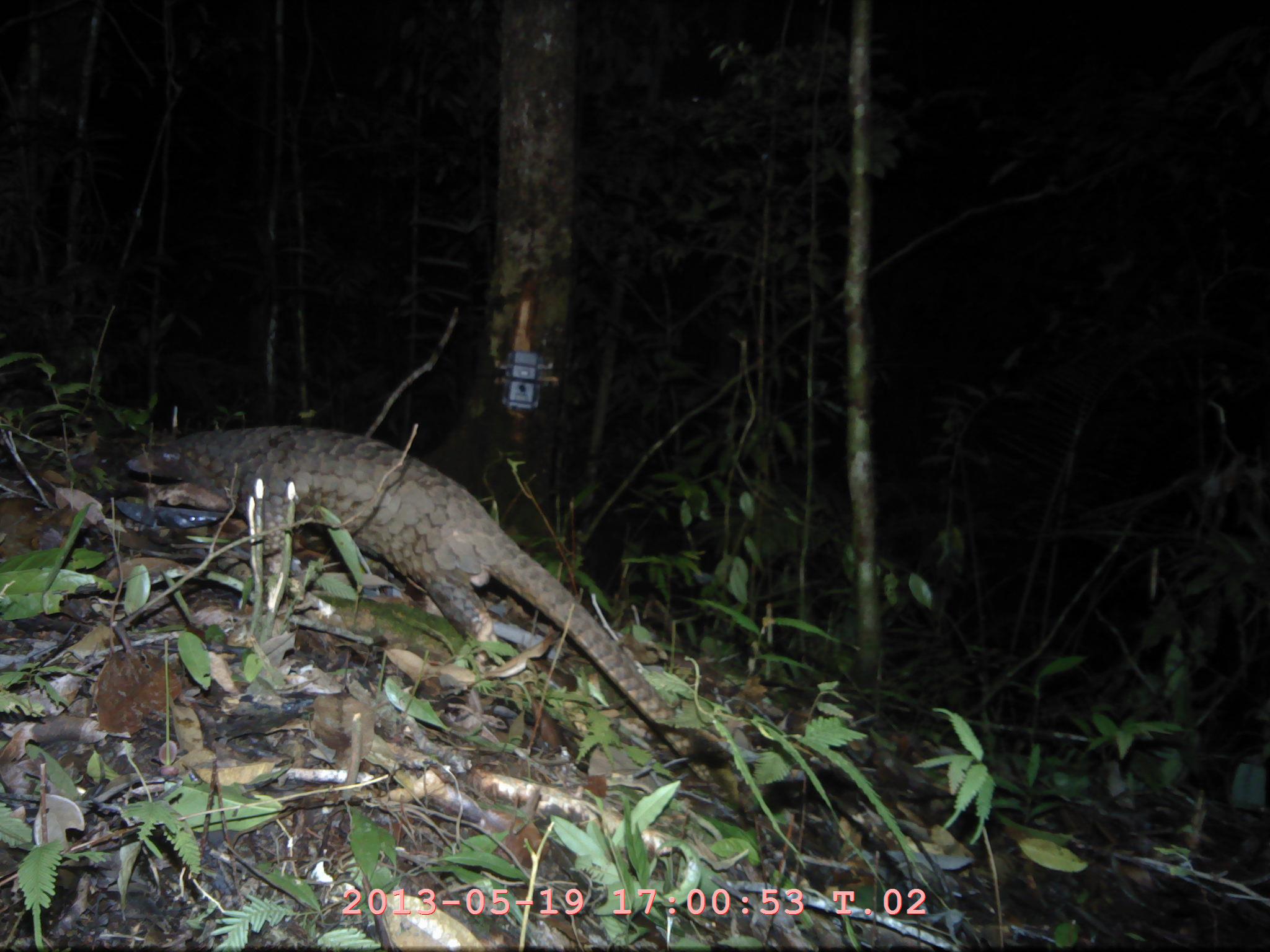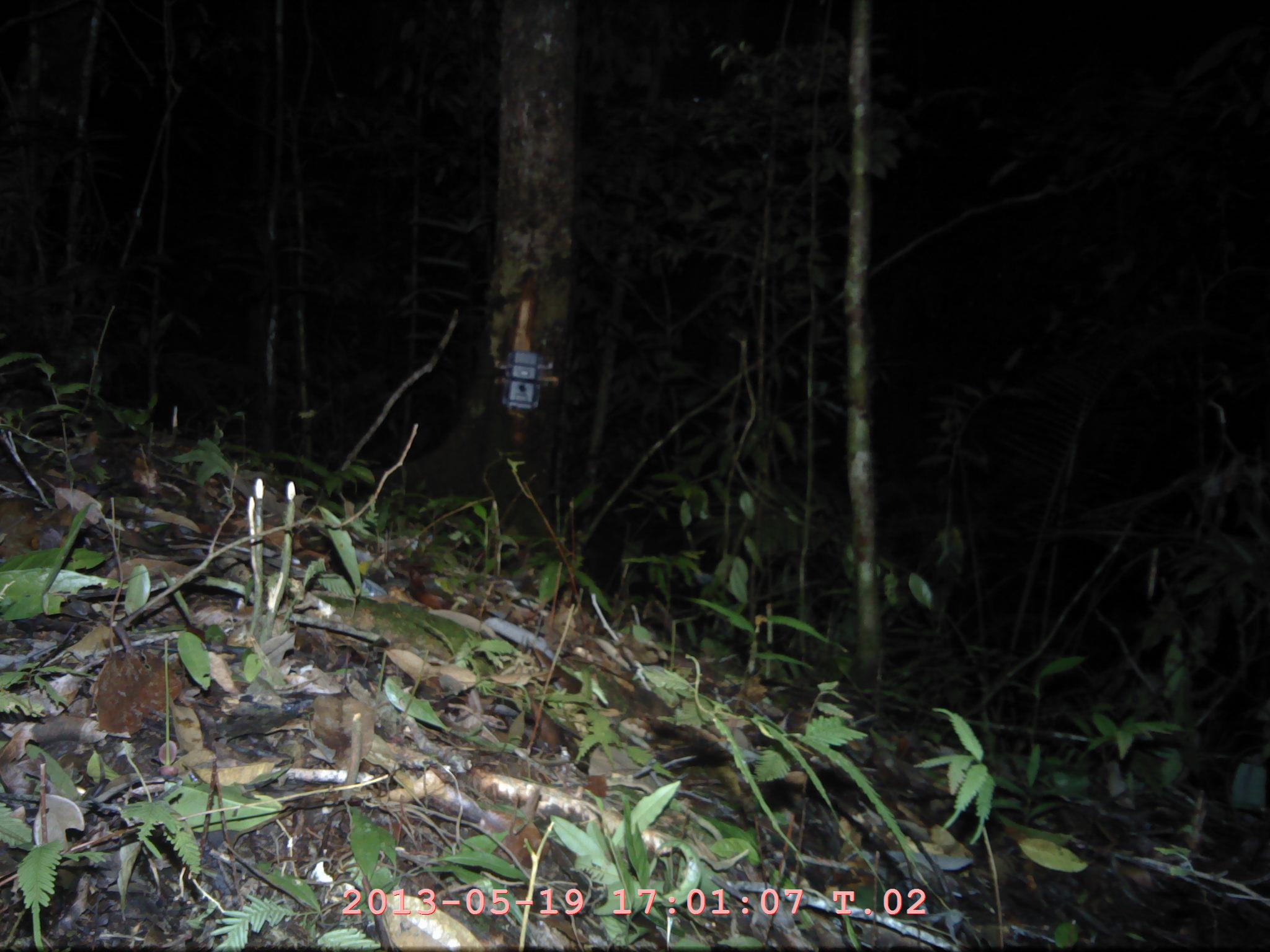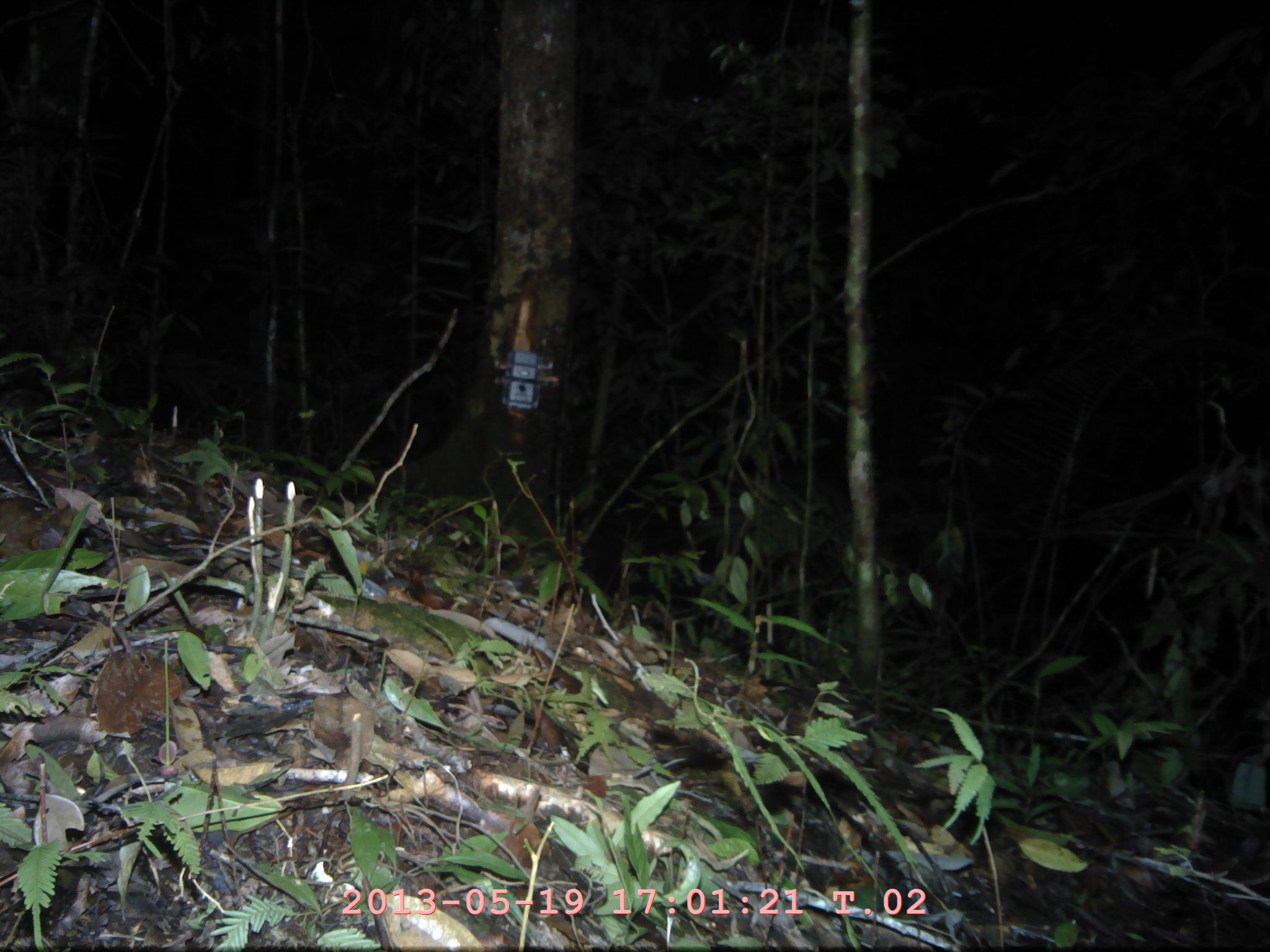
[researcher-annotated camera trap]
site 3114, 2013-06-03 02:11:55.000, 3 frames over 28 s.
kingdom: Animalia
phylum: Chordata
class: Mammalia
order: Pholidota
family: Manidae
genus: Manis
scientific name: Manis javanica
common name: sunda pangolin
Manis javanica (sunda pangolin), count 1.